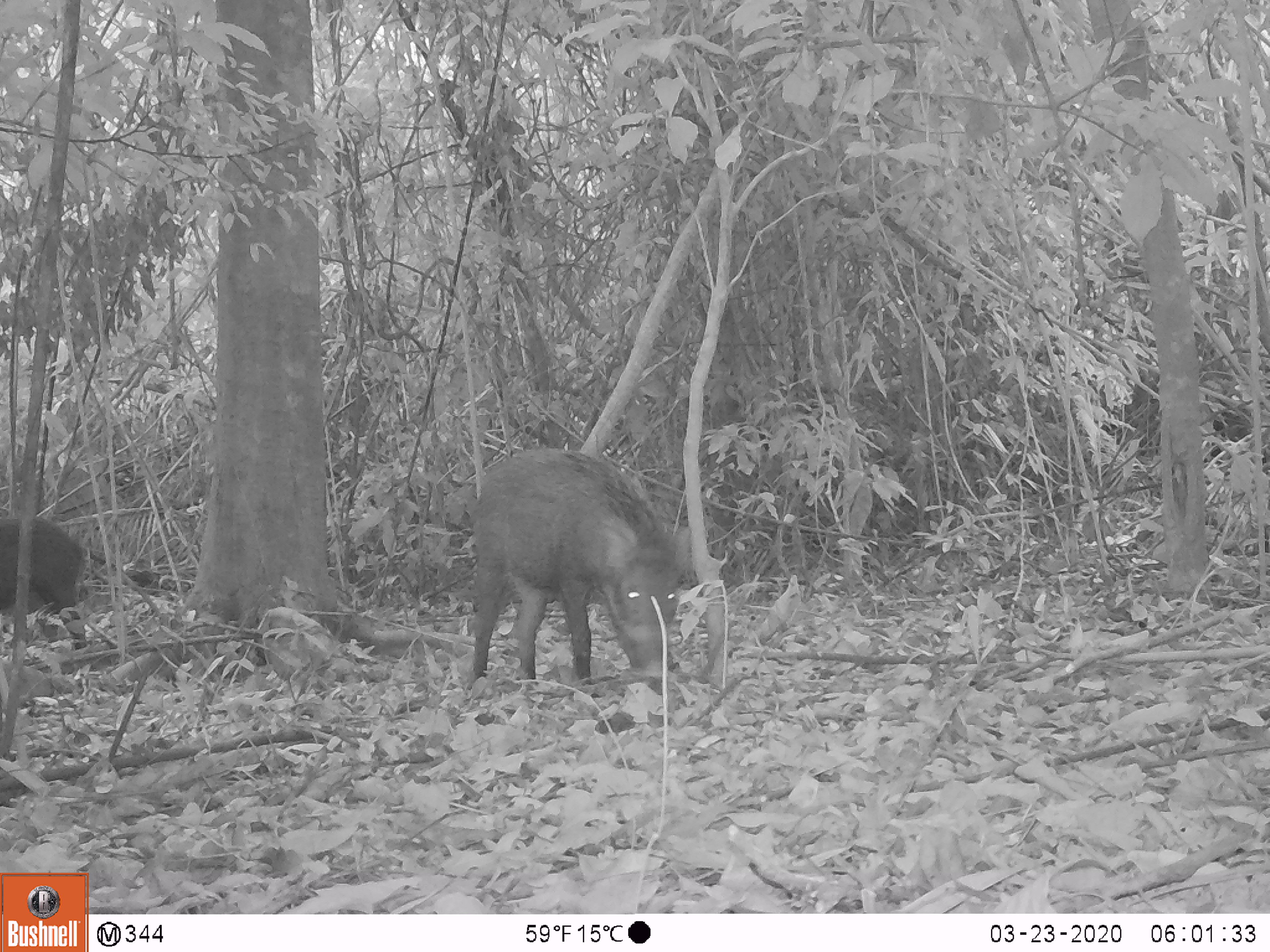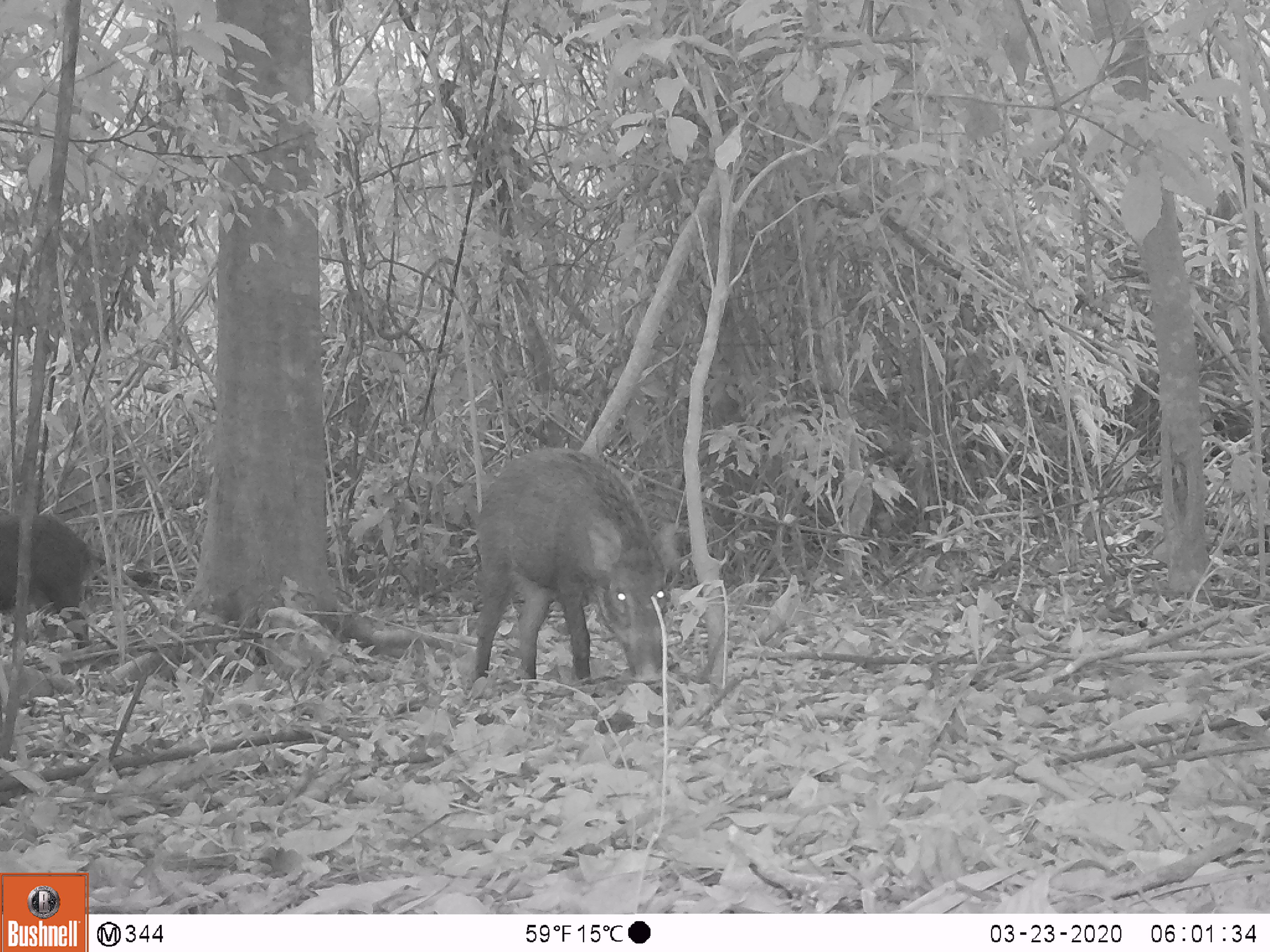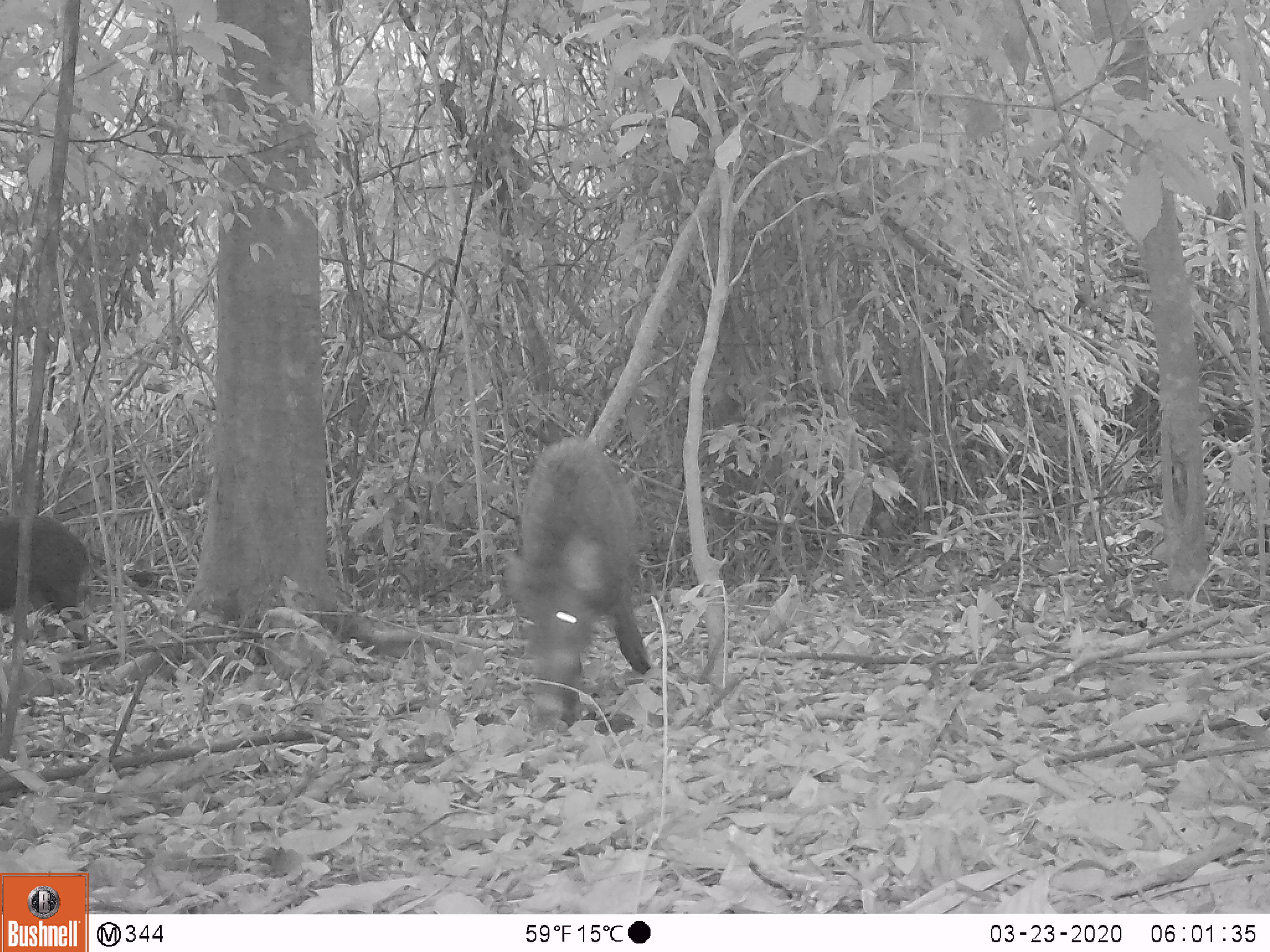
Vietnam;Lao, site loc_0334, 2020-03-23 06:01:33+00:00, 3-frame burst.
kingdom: Animalia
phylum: Chordata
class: Mammalia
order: Artiodactyla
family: Suidae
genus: Sus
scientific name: Sus scrofa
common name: eurasian wild pig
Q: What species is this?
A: Eurasian wild pig (Sus scrofa).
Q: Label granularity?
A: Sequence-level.